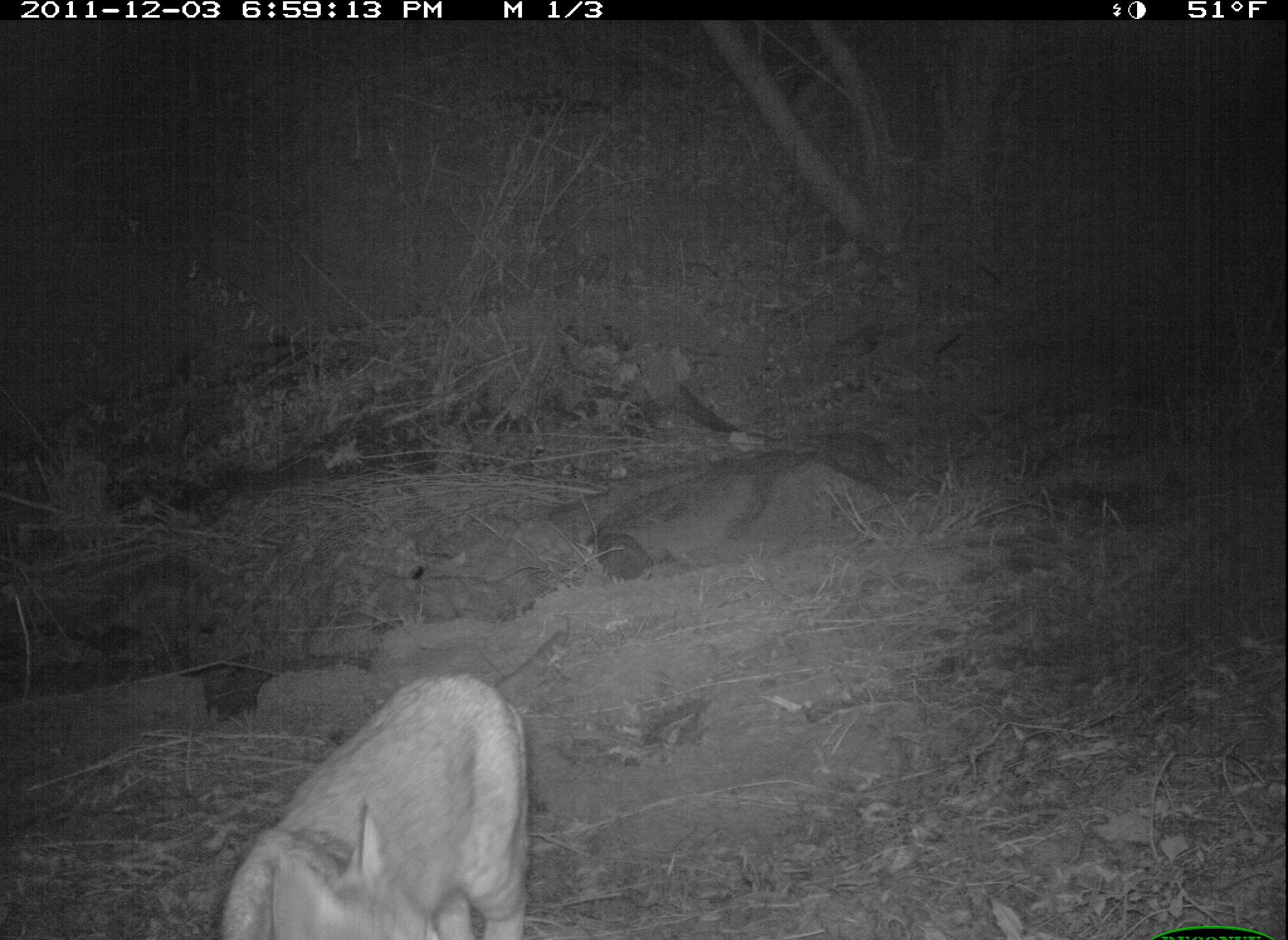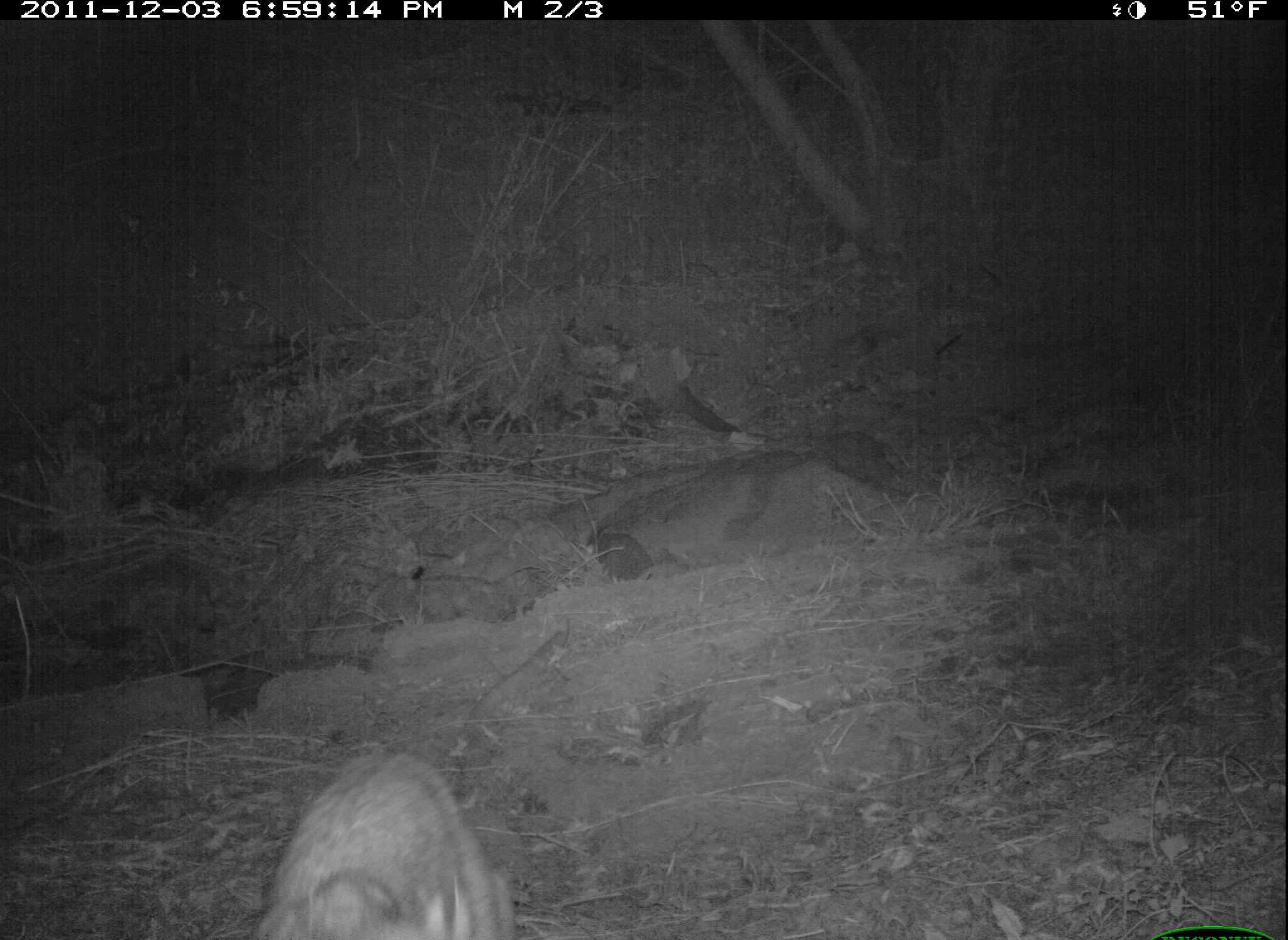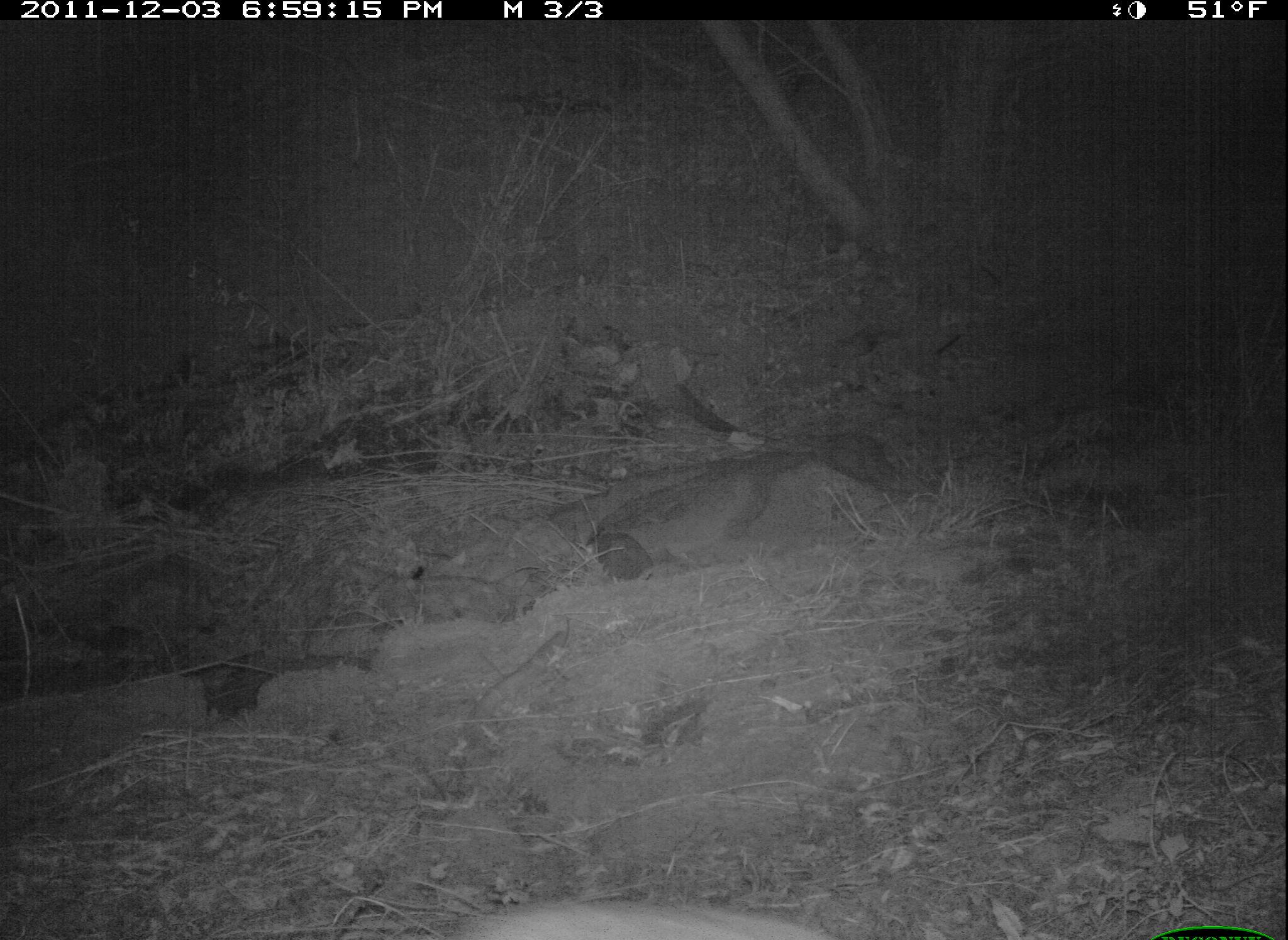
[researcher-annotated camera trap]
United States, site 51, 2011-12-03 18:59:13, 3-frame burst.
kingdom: Animalia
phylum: Chordata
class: Mammalia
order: Carnivora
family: Felidae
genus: Lynx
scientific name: Lynx rufus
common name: bobcat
Bobcat (Lynx rufus).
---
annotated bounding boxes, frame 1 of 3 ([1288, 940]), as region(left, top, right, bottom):
bobcat: region(214, 638, 572, 940)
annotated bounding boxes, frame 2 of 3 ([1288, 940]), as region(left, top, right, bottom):
bobcat: region(237, 737, 522, 940)